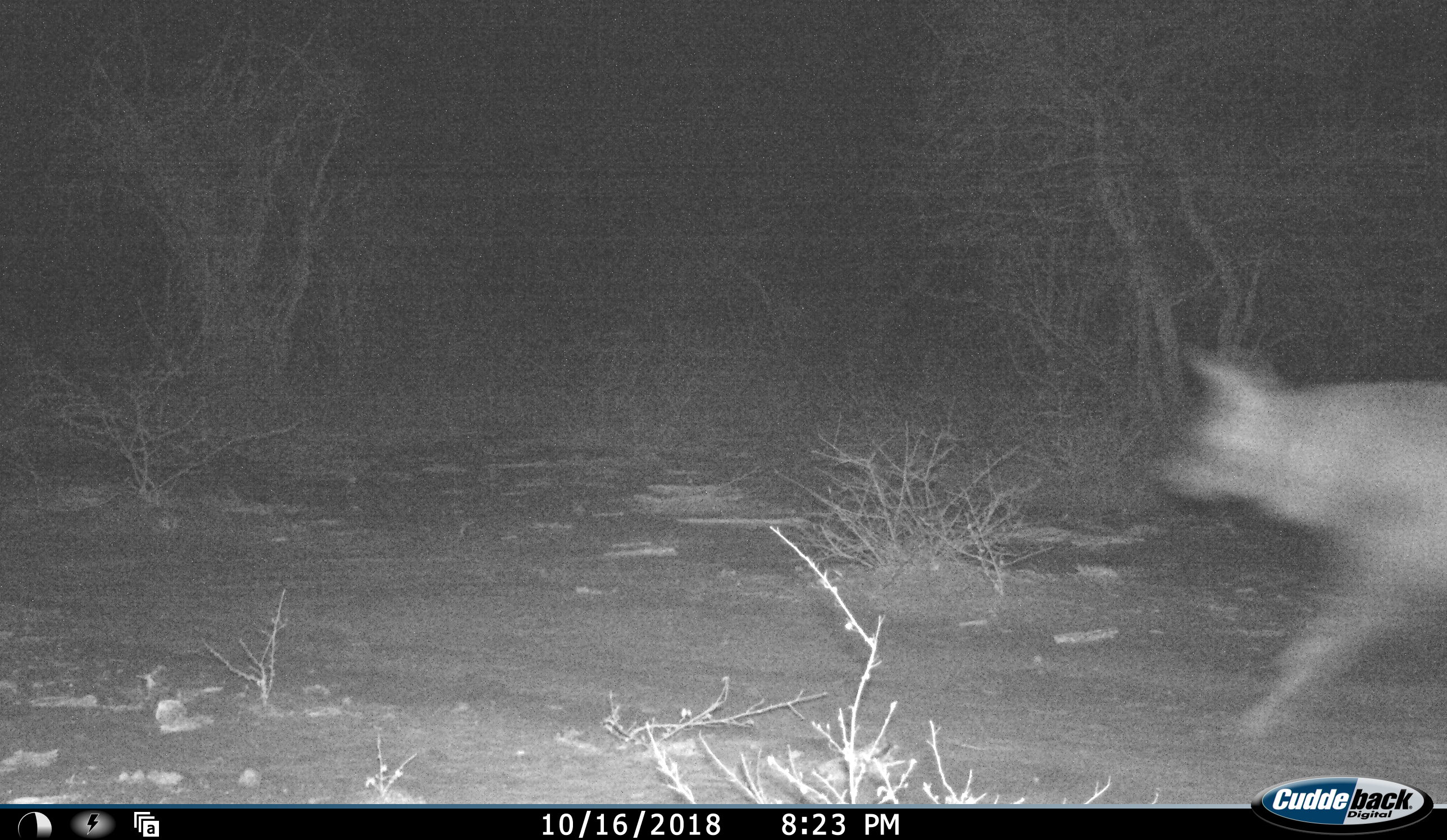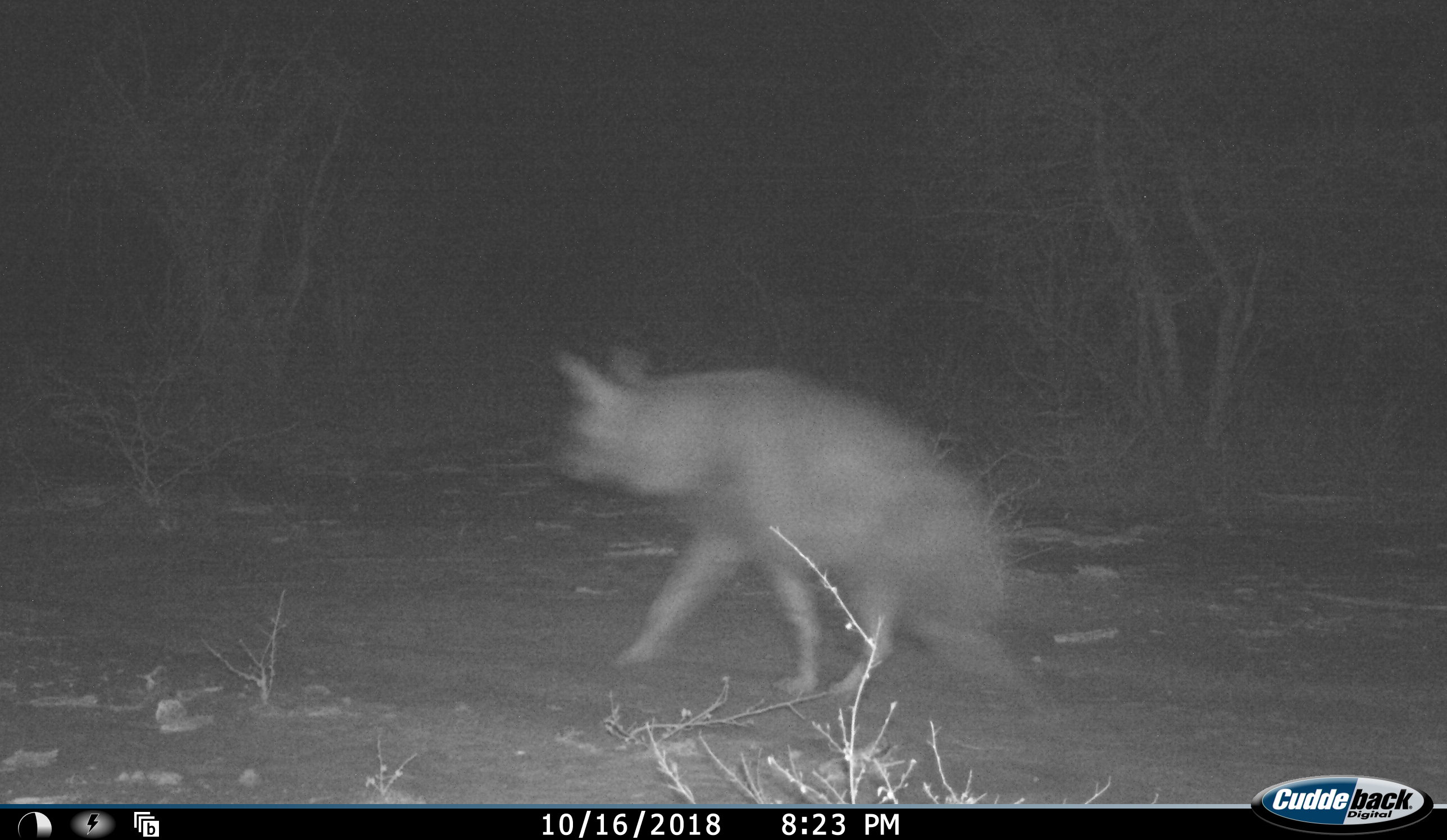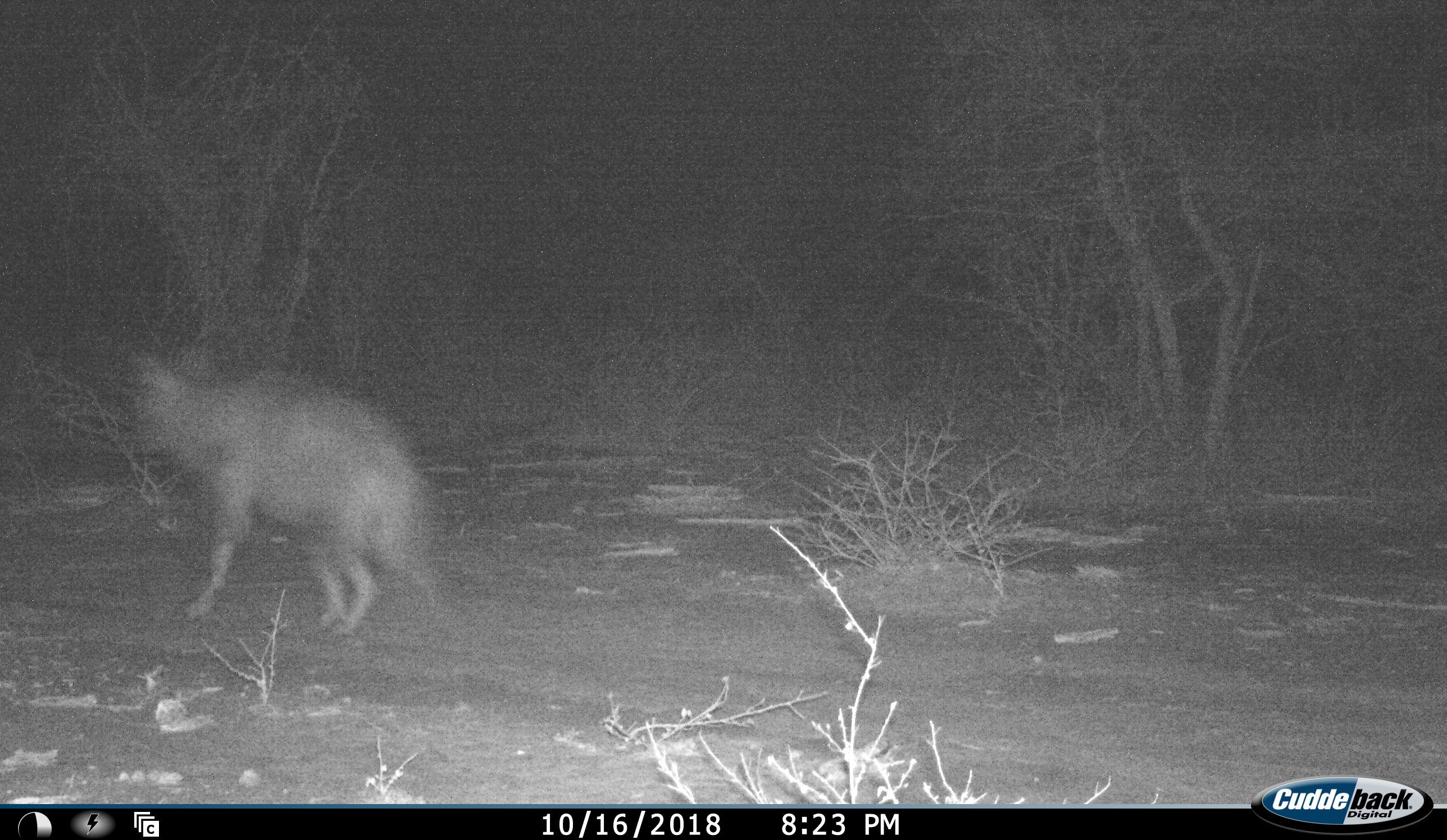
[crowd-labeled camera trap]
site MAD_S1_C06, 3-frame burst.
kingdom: Animalia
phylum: Chordata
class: Mammalia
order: Carnivora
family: Hyaenidae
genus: Parahyaena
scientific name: Parahyaena brunnea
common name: brown hyena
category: hyenabrown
Hyenabrown (brown hyena) (Parahyaena brunnea), count 1. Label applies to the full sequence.